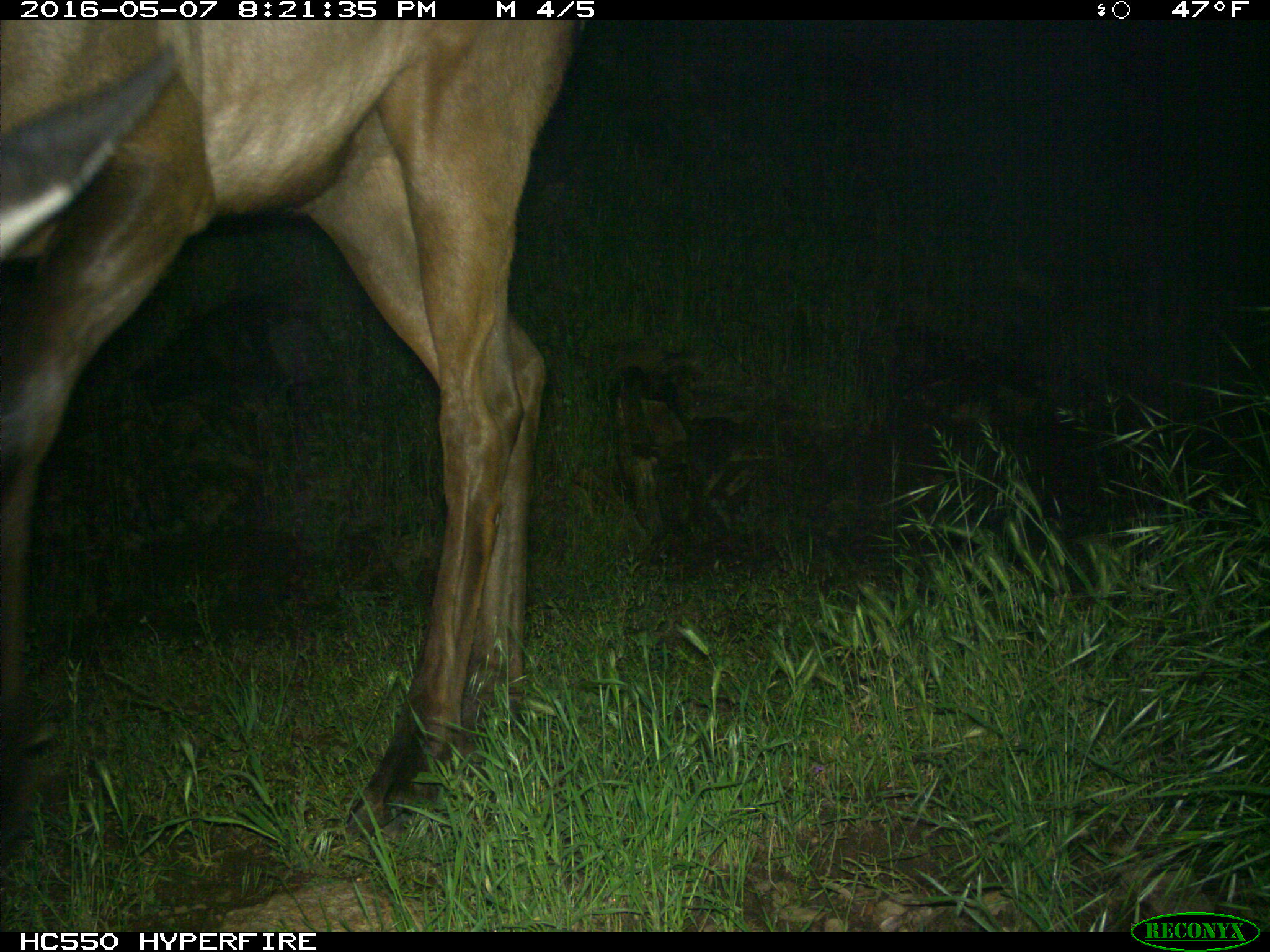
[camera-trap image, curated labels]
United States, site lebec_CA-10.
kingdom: Animalia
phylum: Chordata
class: Mammalia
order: Artiodactyla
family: Cervidae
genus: Cervus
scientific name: Cervus canadensis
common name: elk